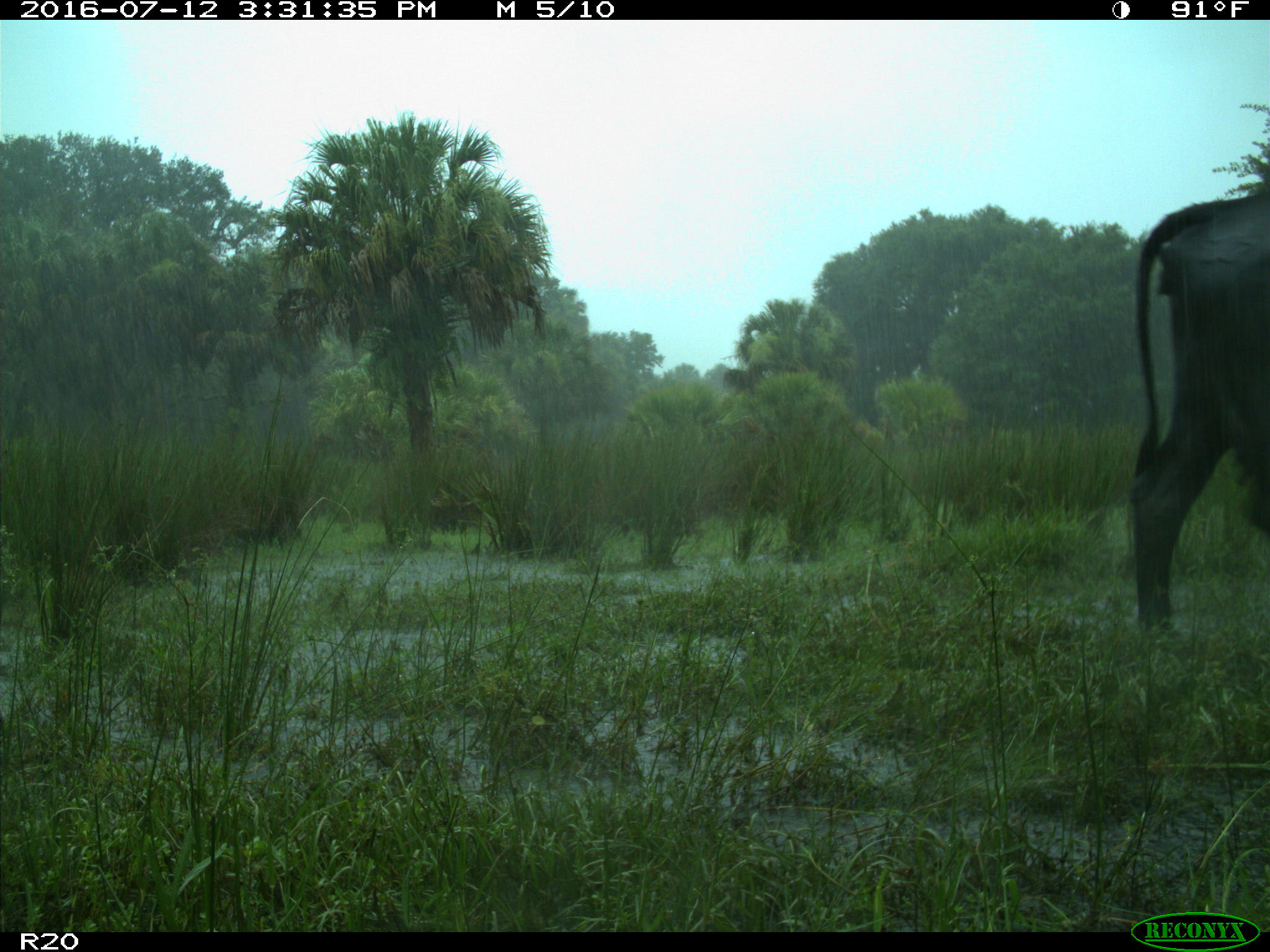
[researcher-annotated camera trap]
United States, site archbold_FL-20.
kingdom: Animalia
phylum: Chordata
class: Mammalia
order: Artiodactyla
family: Bovidae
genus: Bos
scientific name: Bos taurus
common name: domestic cow